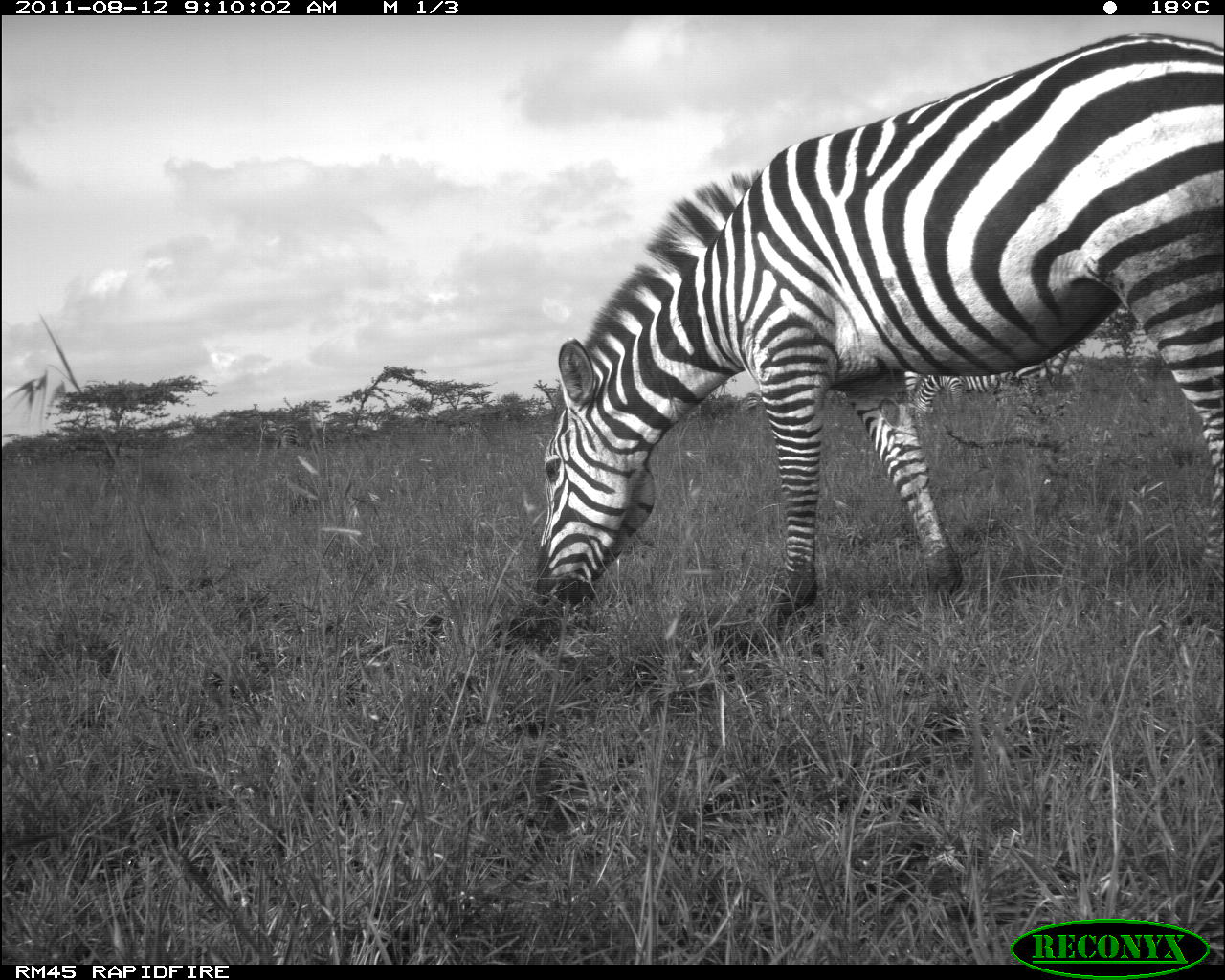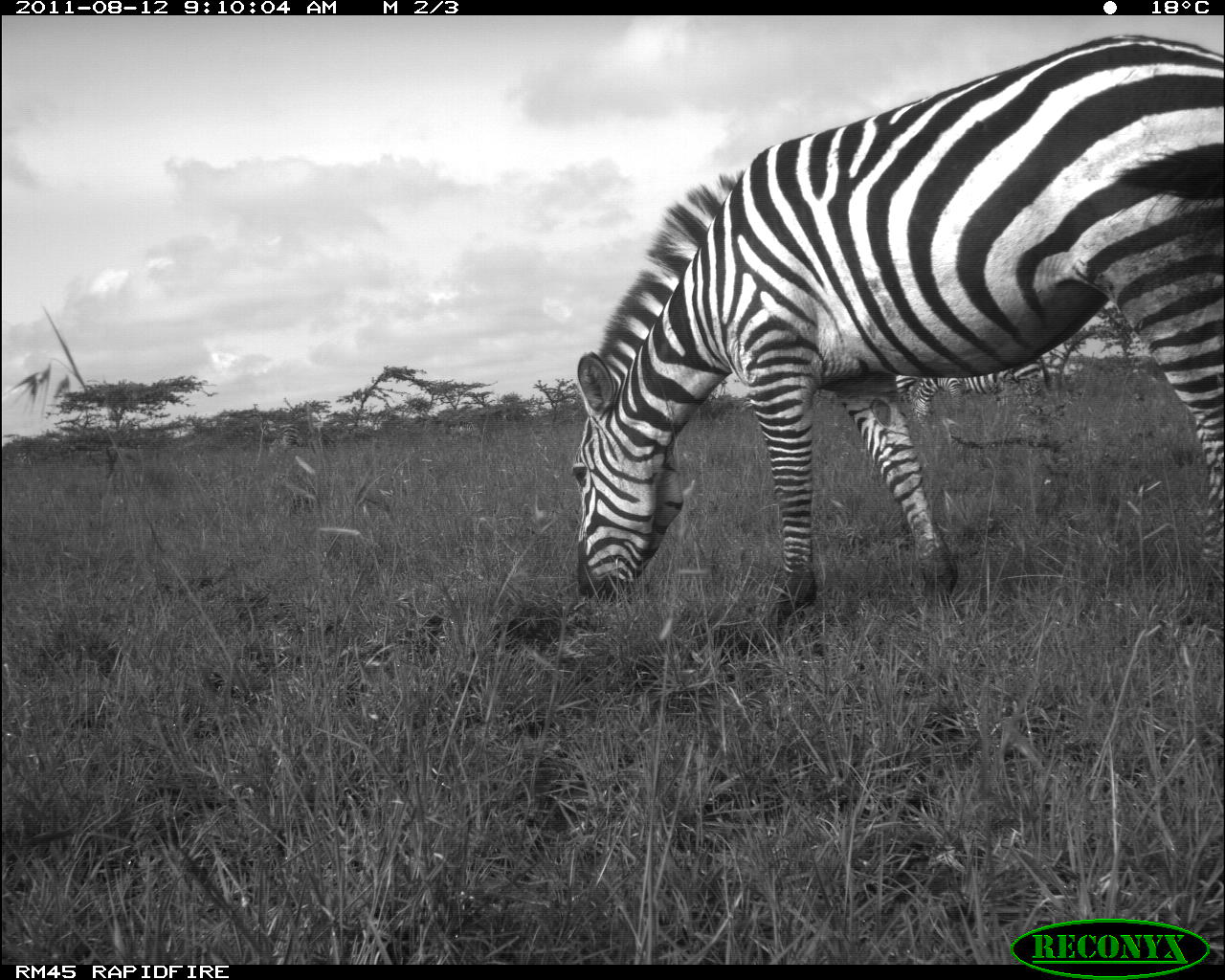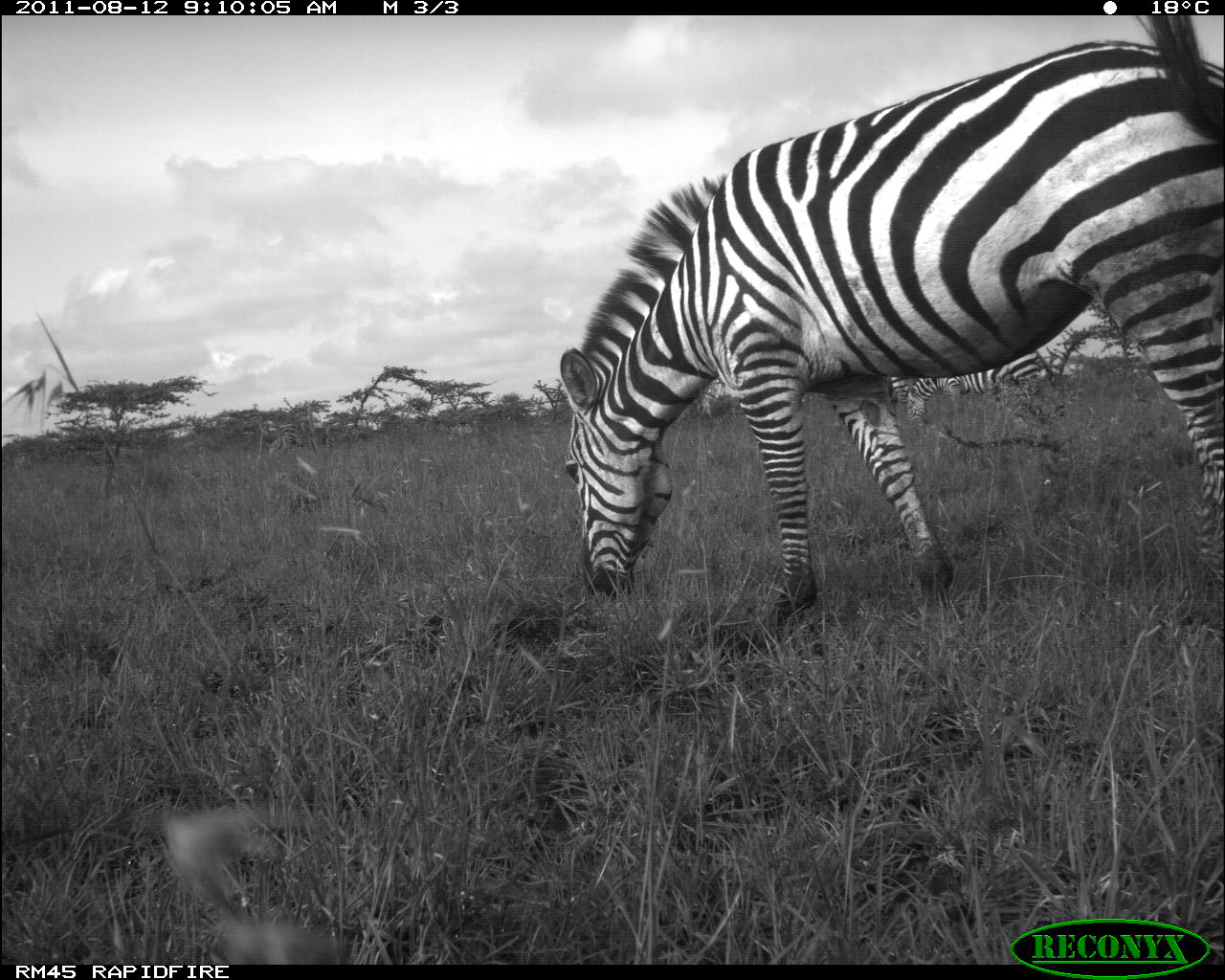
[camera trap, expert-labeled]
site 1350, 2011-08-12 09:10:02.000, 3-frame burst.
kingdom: Animalia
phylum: Chordata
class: Mammalia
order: Perissodactyla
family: Equidae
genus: Equus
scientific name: Equus quagga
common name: plains zebra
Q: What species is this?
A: Equus quagga (plains zebra).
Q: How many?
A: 2.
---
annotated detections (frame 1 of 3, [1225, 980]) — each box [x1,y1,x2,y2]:
equus quagga: [532,31,1225,634]; [906,345,1051,424]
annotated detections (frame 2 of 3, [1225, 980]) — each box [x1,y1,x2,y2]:
equus quagga: [567,32,1225,611]; [912,353,1037,423]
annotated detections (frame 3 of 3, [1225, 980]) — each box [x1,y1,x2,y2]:
equus quagga: [557,11,1225,623]; [906,348,1057,427]; [890,376,909,403]